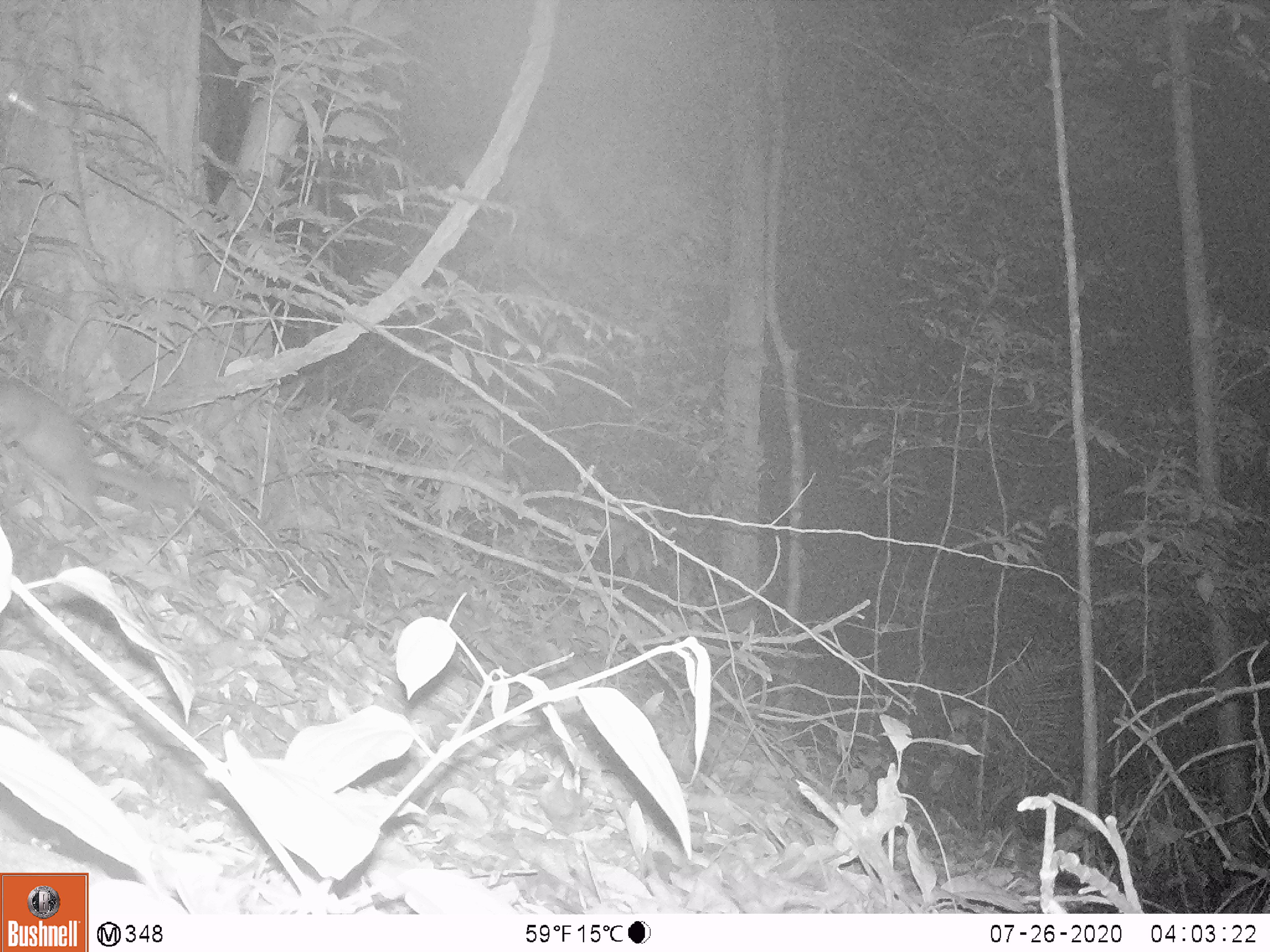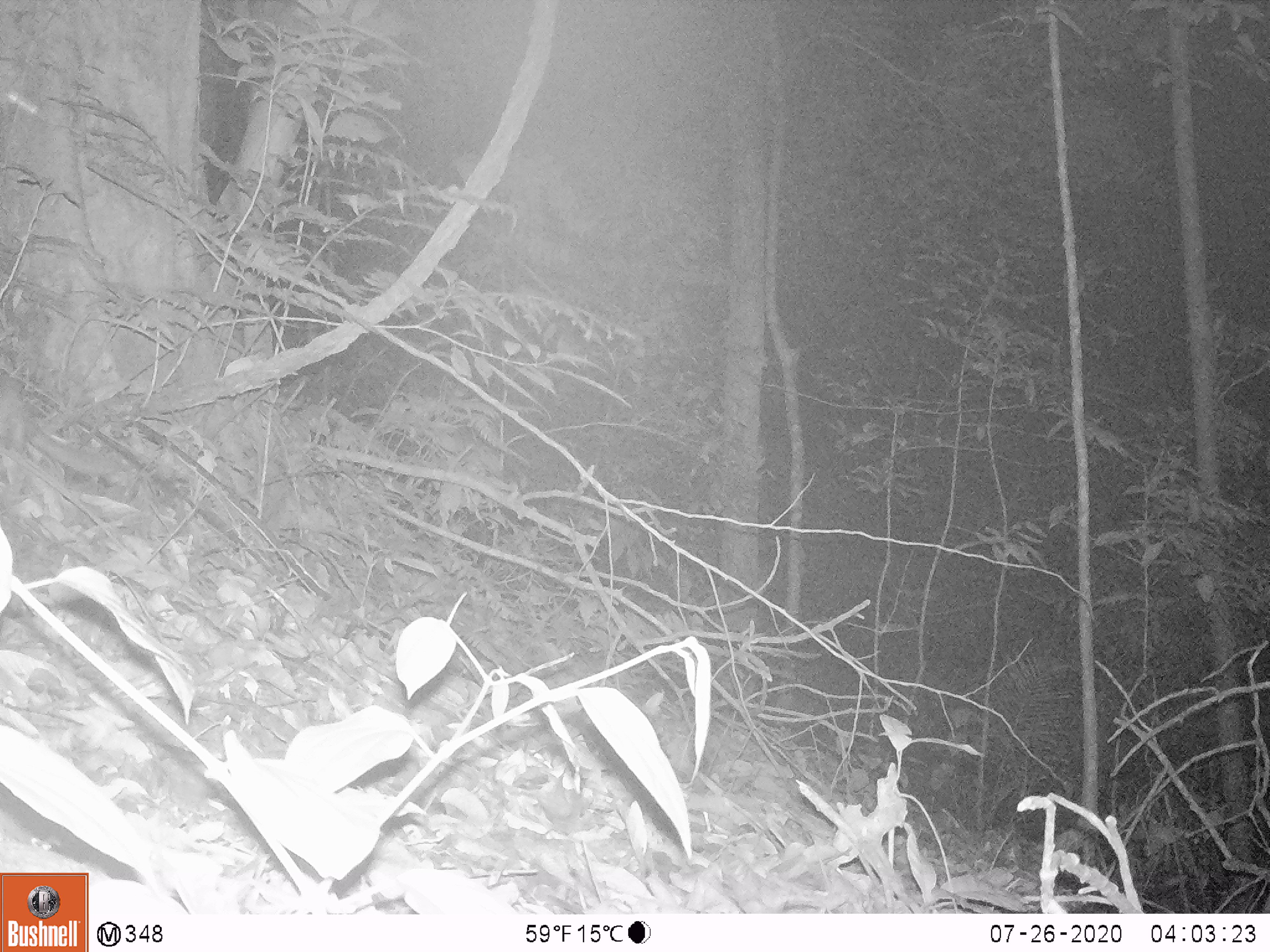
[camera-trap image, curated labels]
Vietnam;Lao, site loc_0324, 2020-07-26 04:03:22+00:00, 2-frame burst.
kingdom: Animalia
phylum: Chordata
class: Mammalia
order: Carnivora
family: Mustelidae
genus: Melogale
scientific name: Melogale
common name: ferret badger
Ferret badger (Melogale). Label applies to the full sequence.